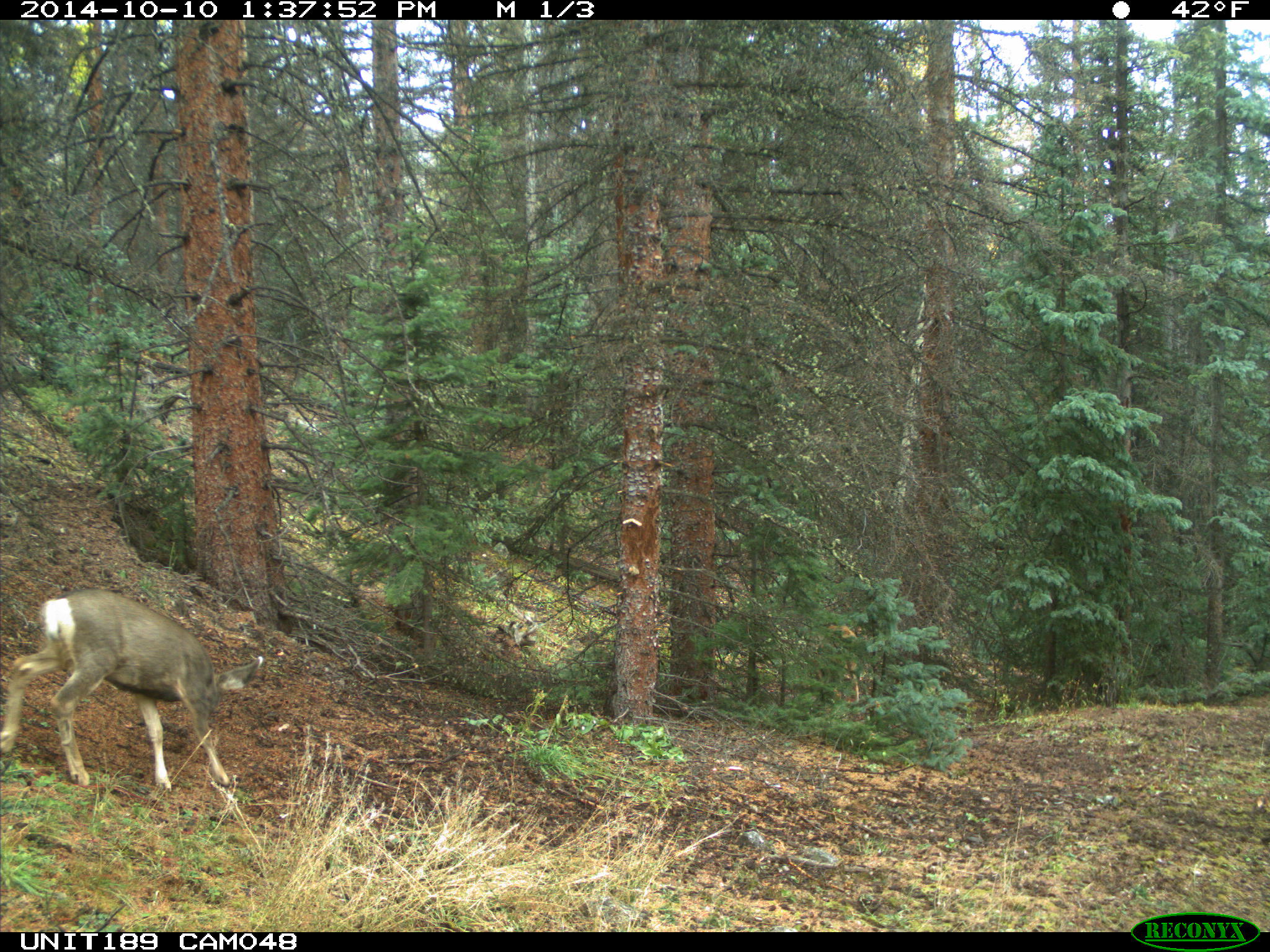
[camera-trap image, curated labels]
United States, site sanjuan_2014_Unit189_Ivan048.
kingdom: Animalia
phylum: Chordata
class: Mammalia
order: Artiodactyla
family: Cervidae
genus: Odocoileus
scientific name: Odocoileus hemionus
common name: mule deer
Odocoileus hemionus (mule deer).